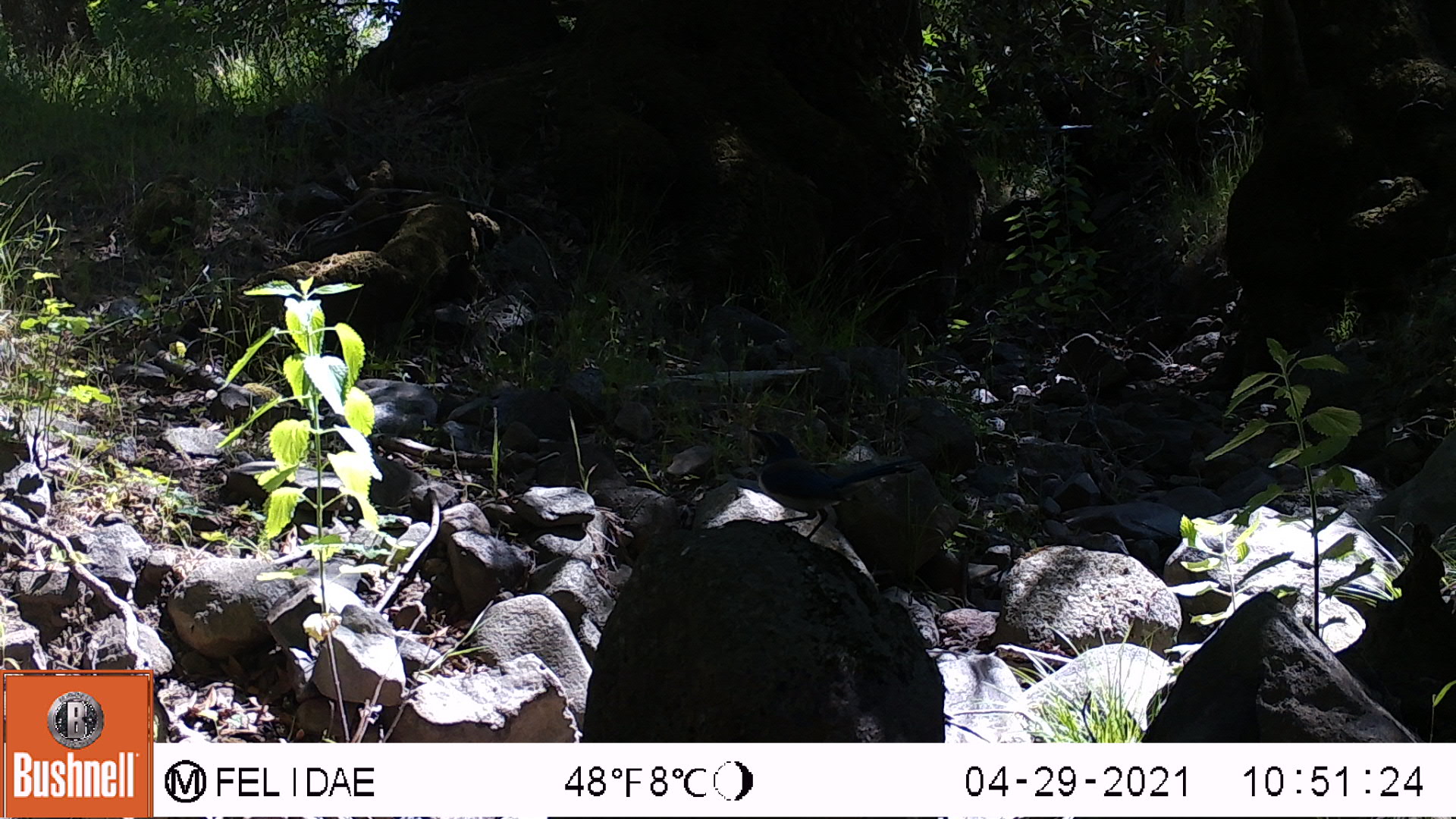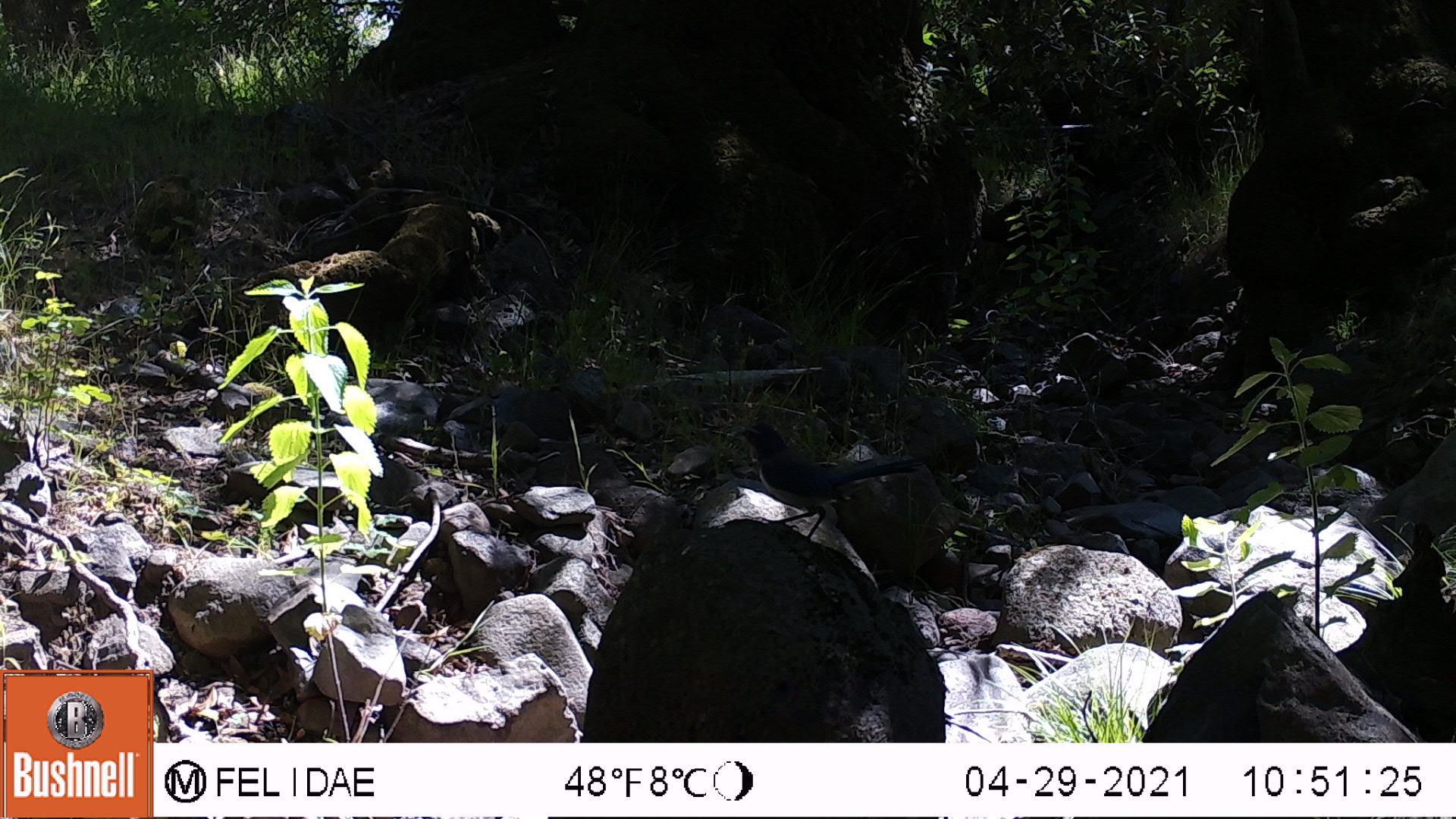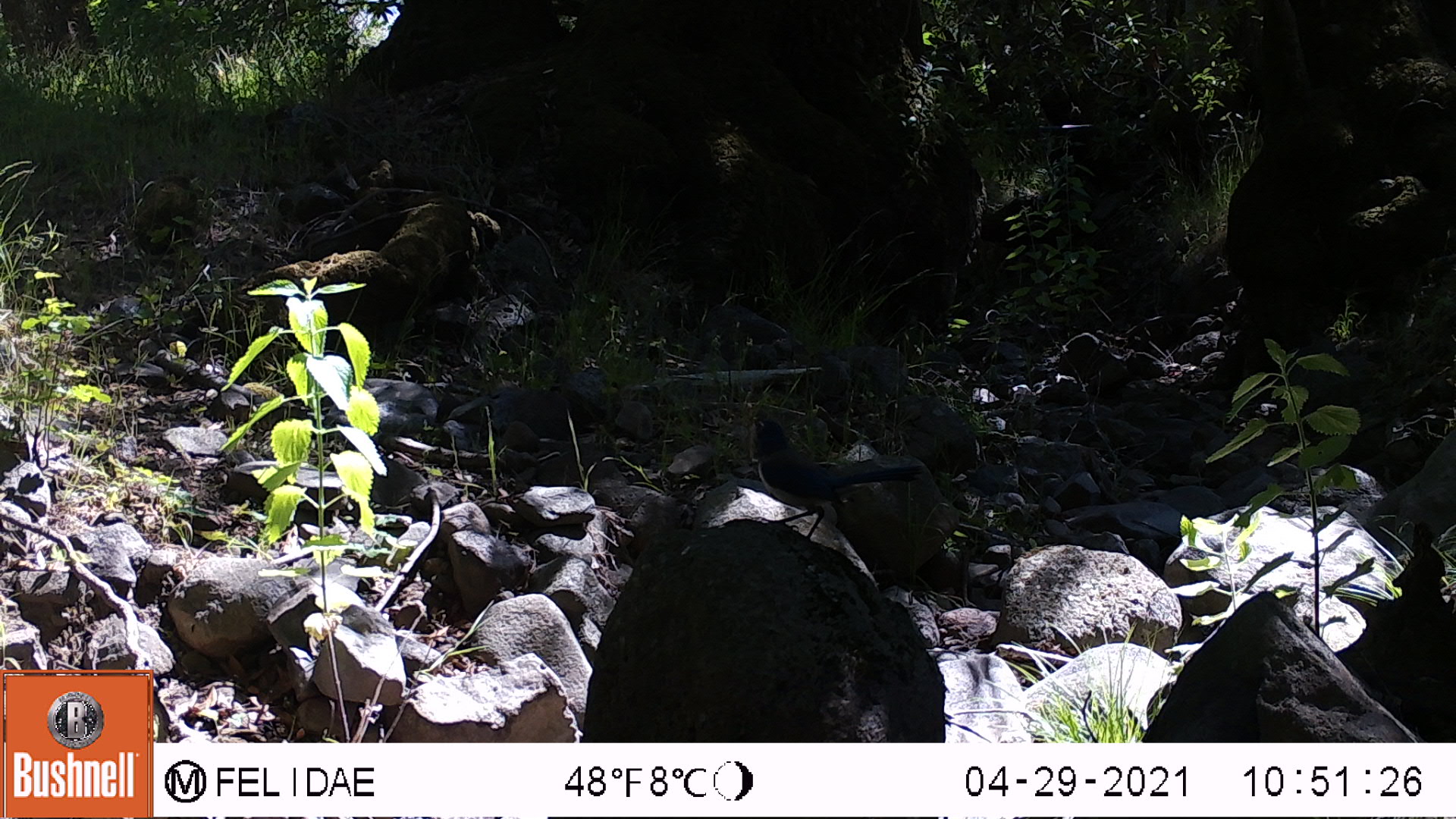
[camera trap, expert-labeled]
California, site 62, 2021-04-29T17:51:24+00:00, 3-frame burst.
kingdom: Animalia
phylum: Chordata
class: Aves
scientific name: Aves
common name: bird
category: unknown bird